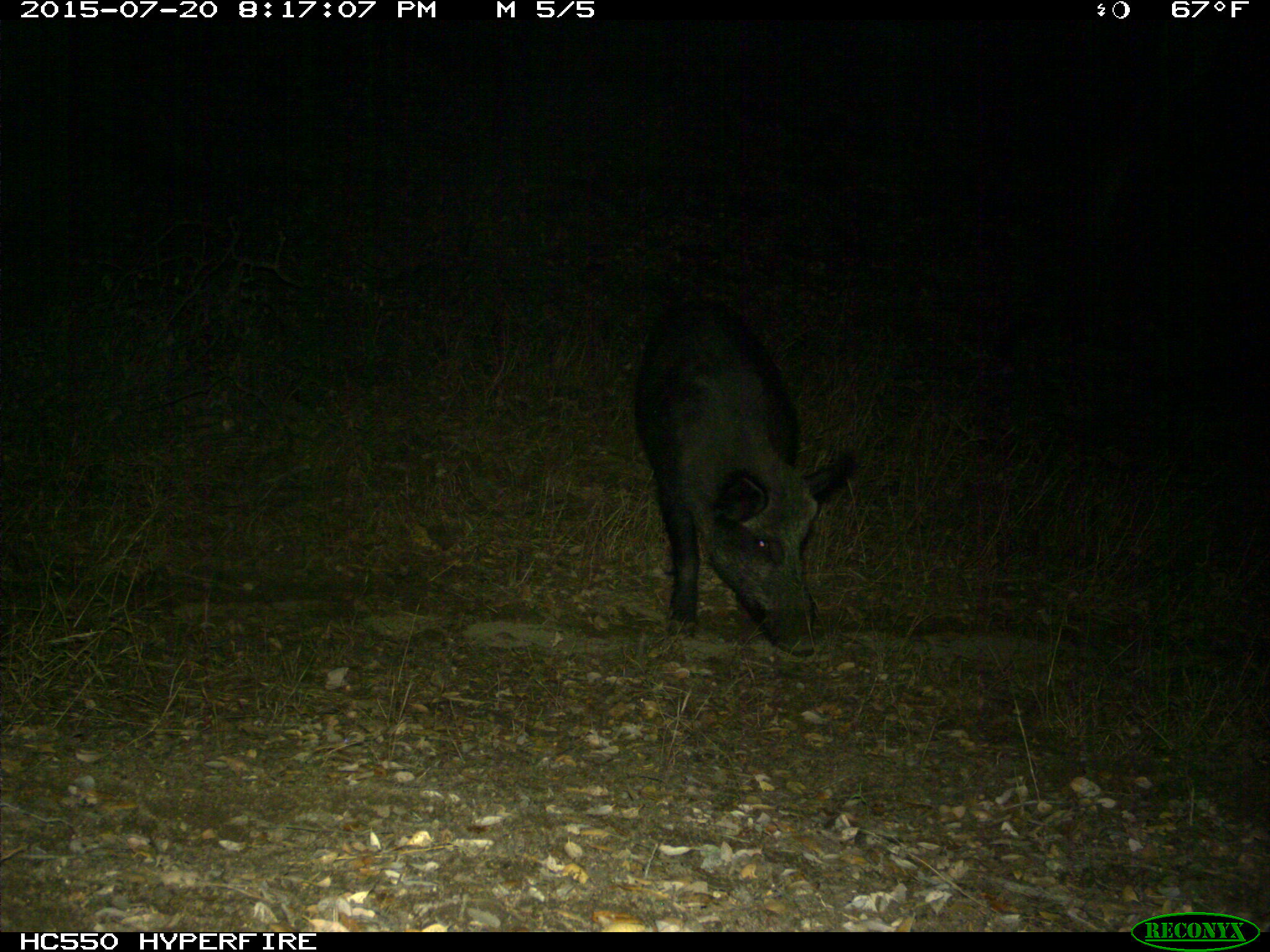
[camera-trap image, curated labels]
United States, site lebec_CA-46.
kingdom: Animalia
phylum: Chordata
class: Mammalia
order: Artiodactyla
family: Suidae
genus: Sus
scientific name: Sus scrofa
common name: wild boar